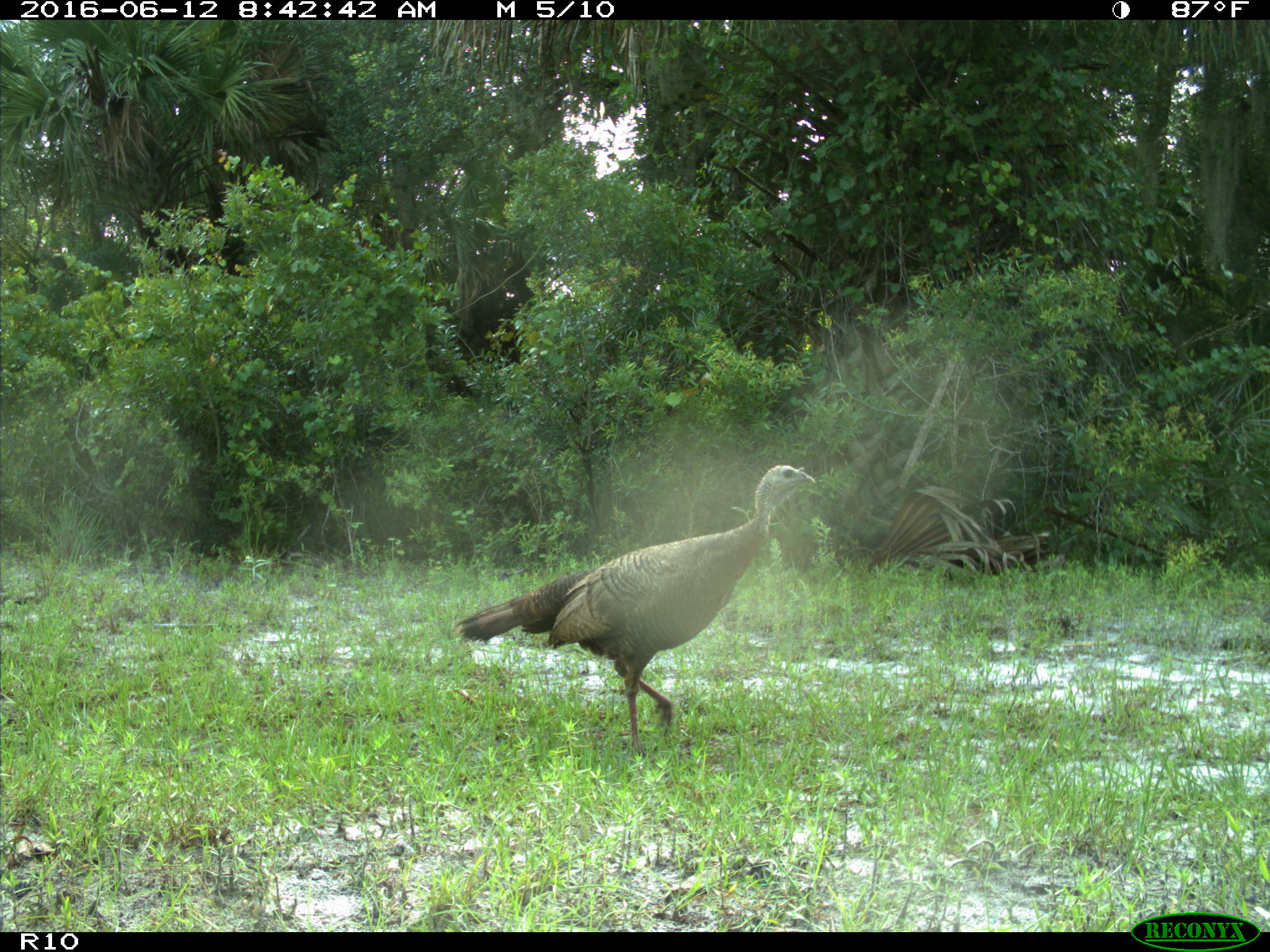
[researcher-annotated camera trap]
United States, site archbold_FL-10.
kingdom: Animalia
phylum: Chordata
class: Aves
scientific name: Aves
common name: birds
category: unidentified bird